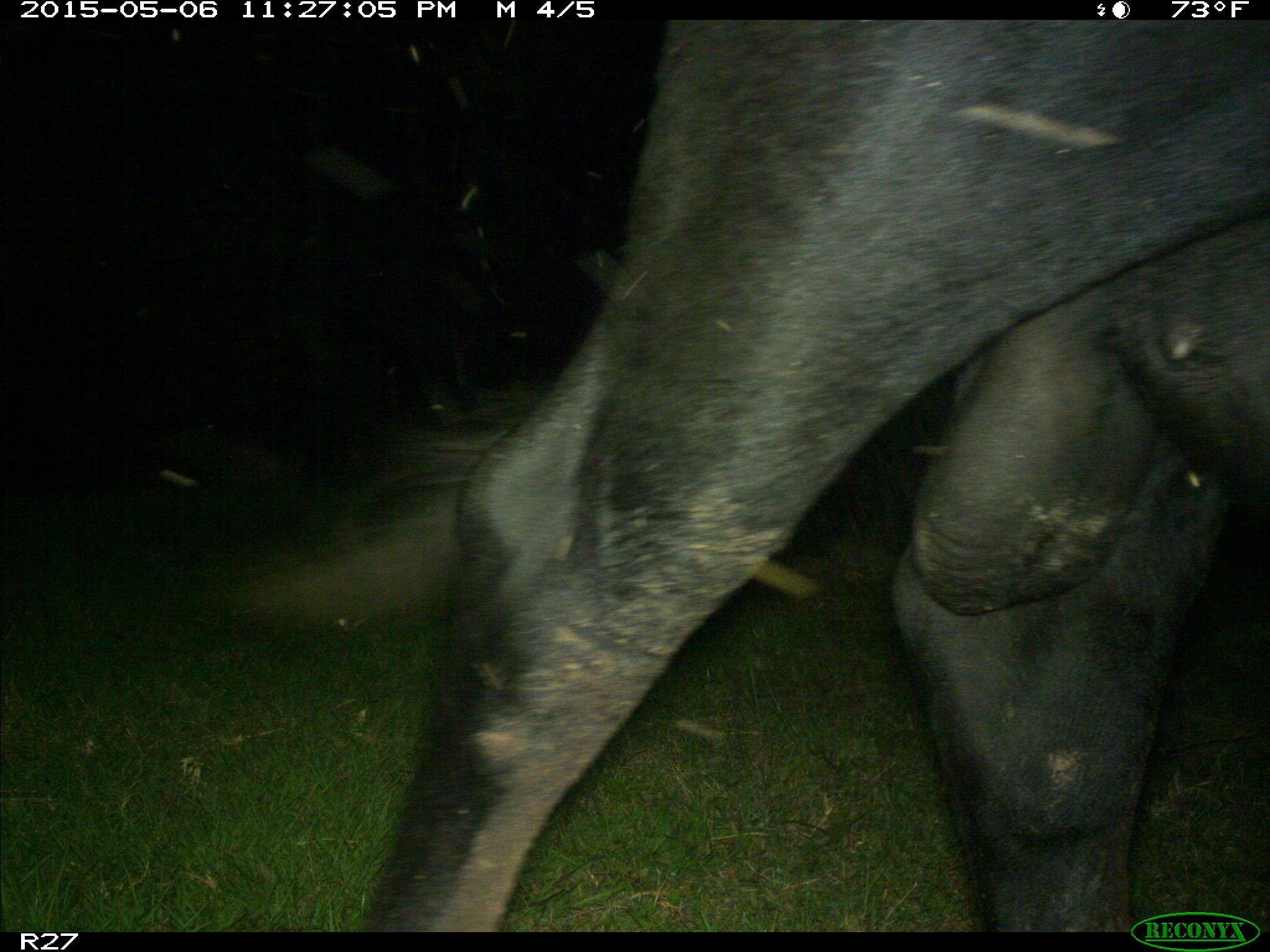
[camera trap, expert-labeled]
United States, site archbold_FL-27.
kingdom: Animalia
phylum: Chordata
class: Mammalia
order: Artiodactyla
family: Bovidae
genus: Bos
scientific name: Bos taurus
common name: domestic cow